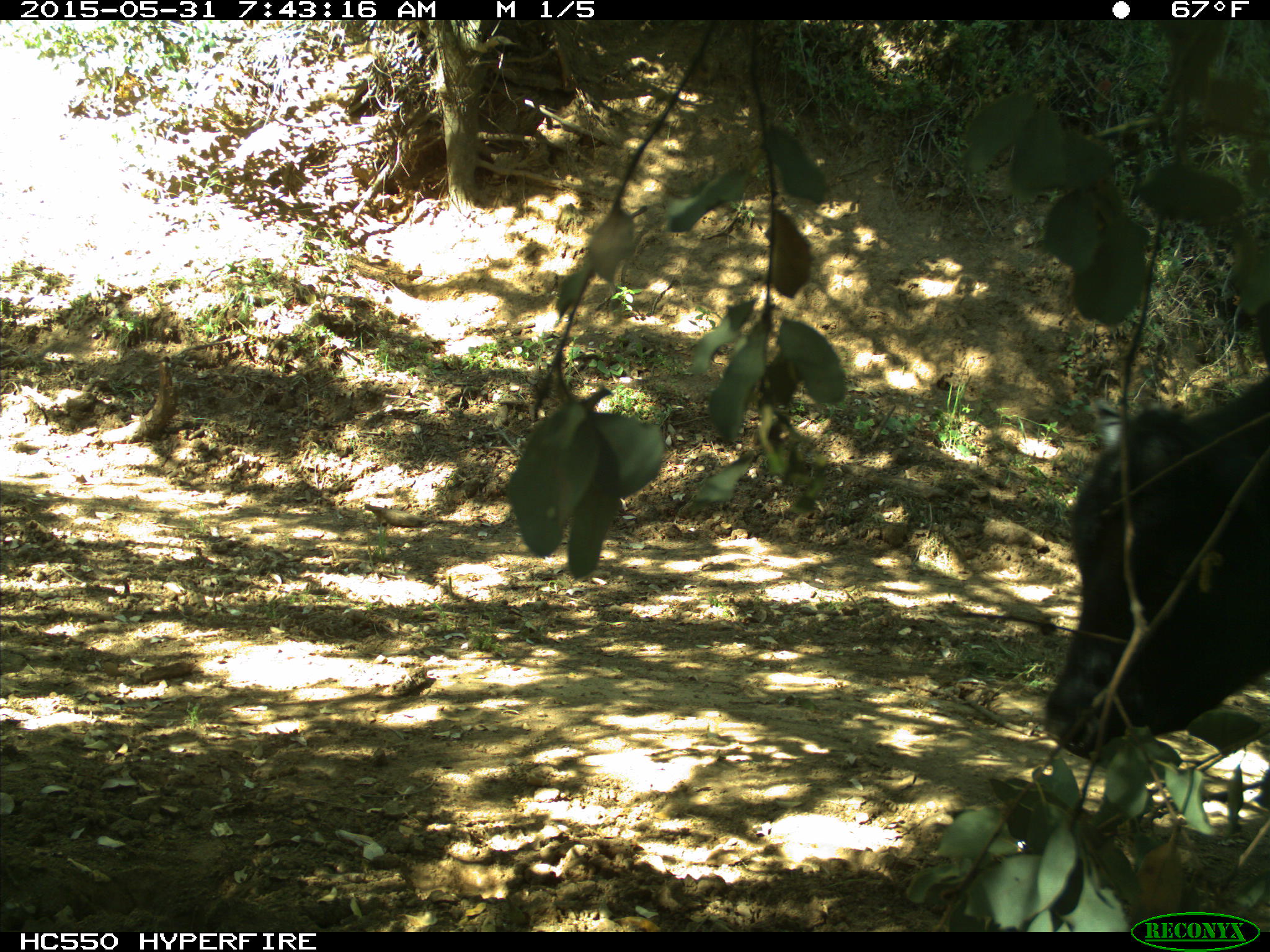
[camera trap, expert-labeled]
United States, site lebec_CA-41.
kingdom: Animalia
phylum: Chordata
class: Mammalia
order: Artiodactyla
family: Bovidae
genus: Bos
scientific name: Bos taurus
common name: domestic cow